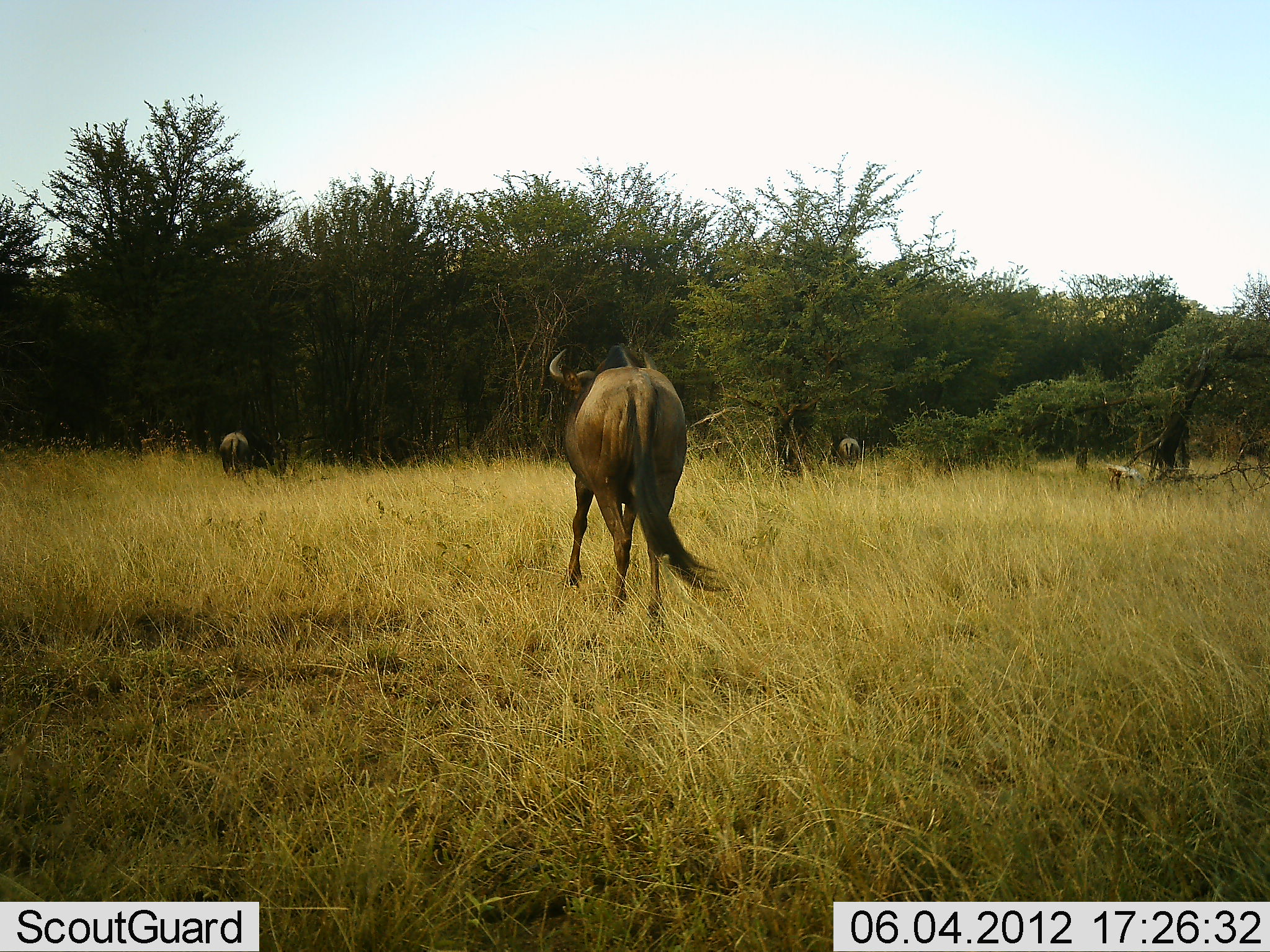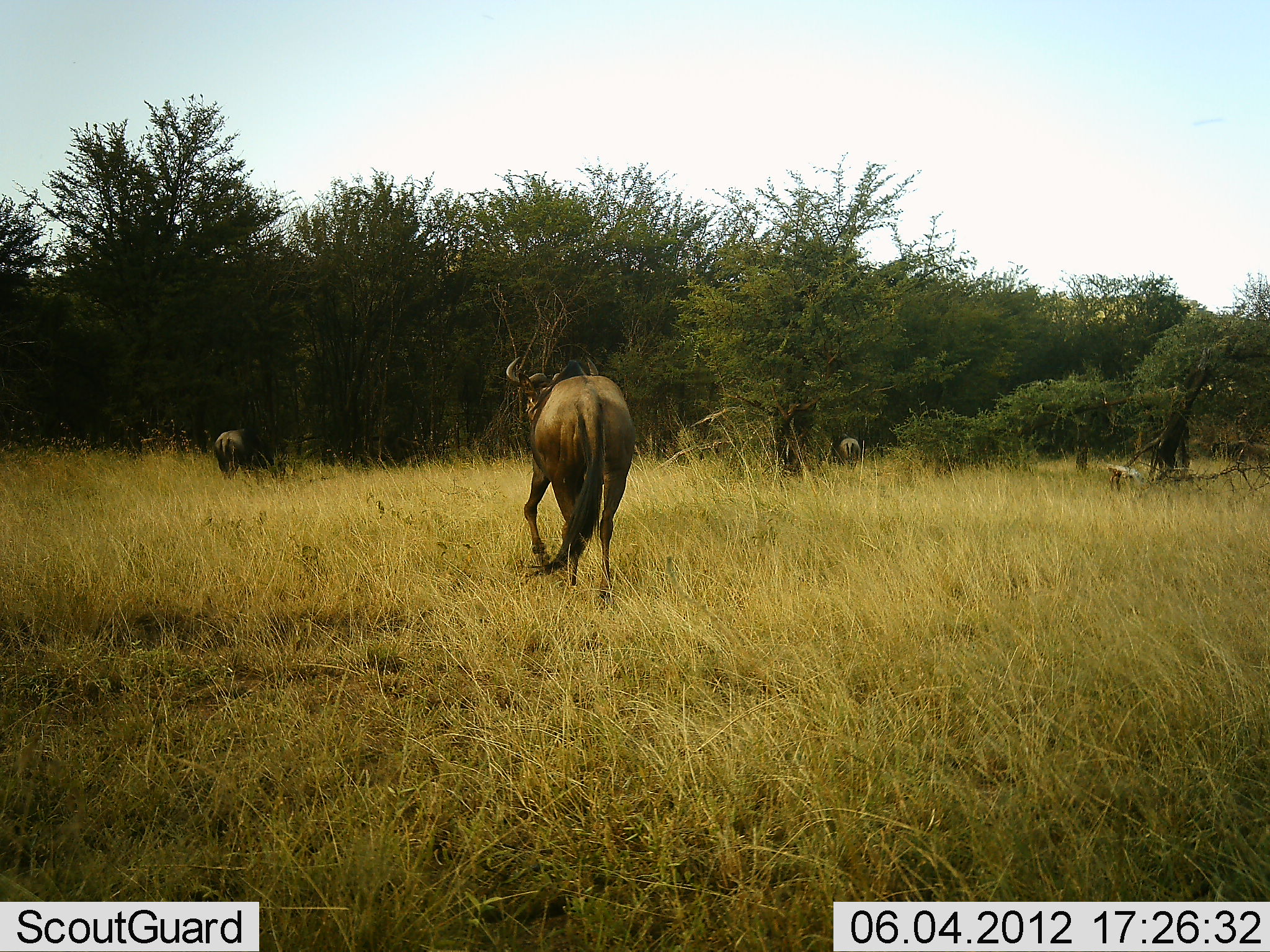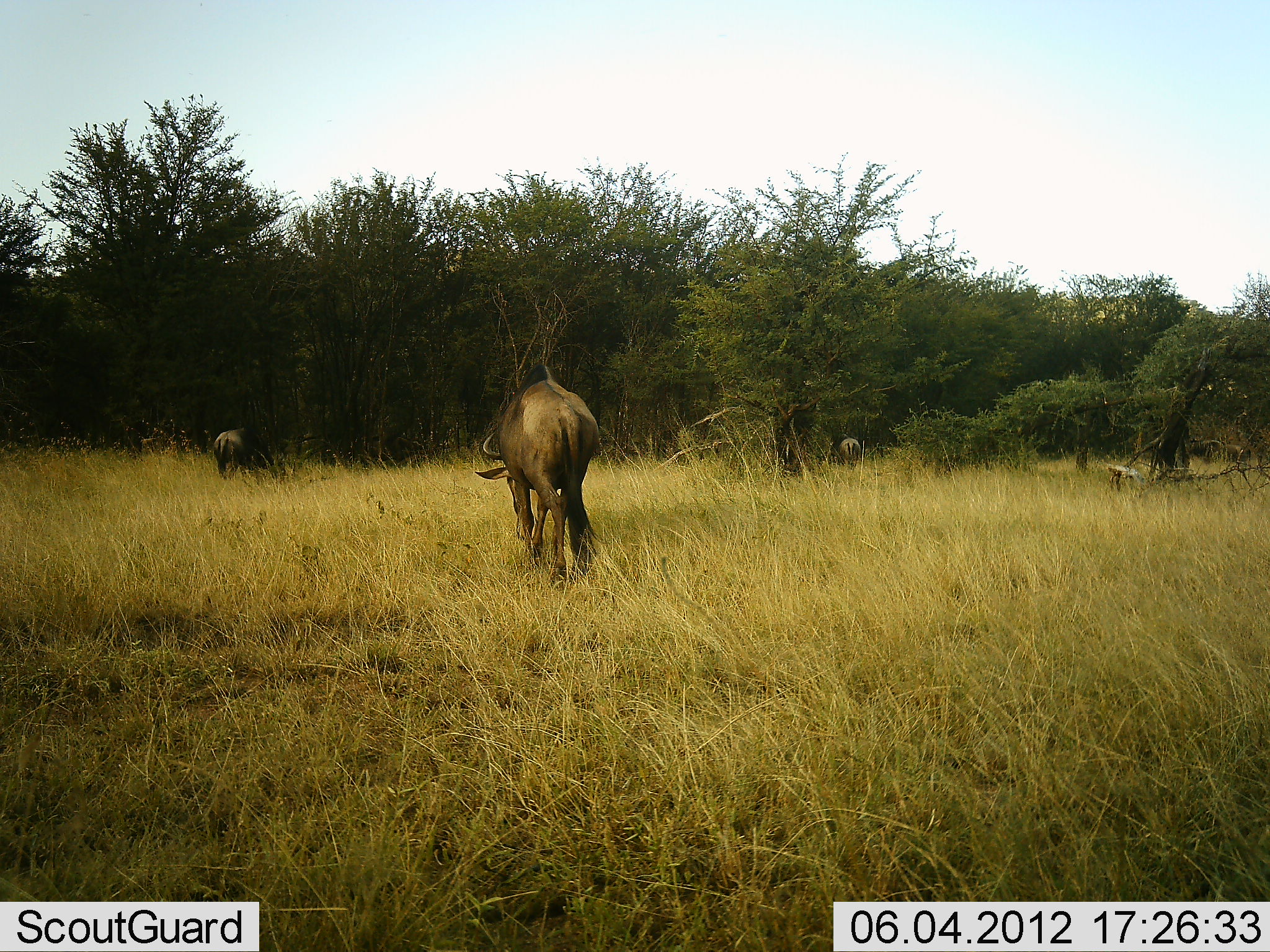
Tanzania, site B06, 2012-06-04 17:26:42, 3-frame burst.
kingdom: Animalia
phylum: Chordata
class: Mammalia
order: Artiodactyla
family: Bovidae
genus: Connochaetes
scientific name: Connochaetes taurinus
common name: blue wildebeest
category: wildebeest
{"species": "wildebeest (blue wildebeest) (Connochaetes taurinus)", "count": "4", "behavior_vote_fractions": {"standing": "20%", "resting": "0%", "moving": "100%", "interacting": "0%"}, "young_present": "0%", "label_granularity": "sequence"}